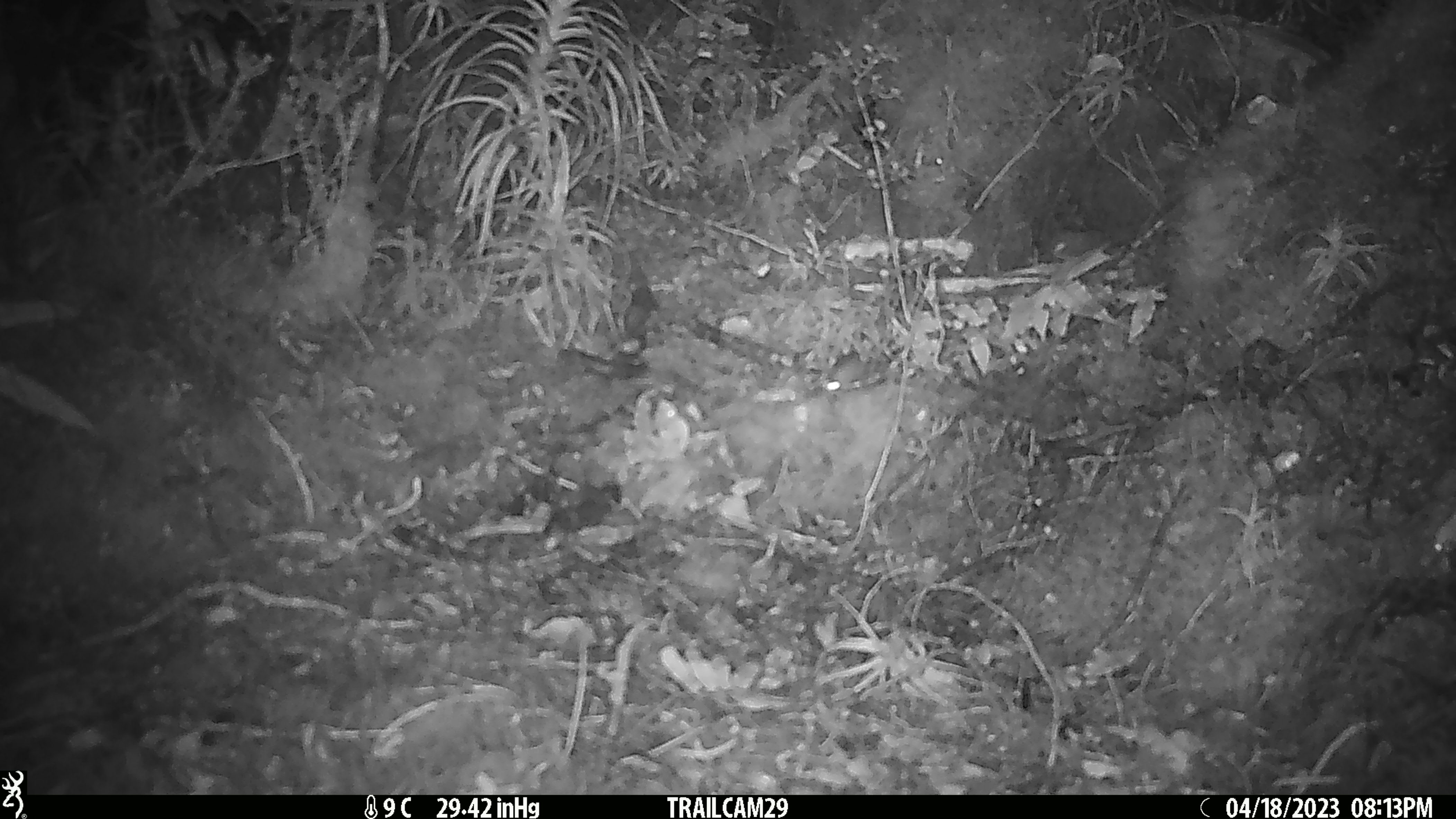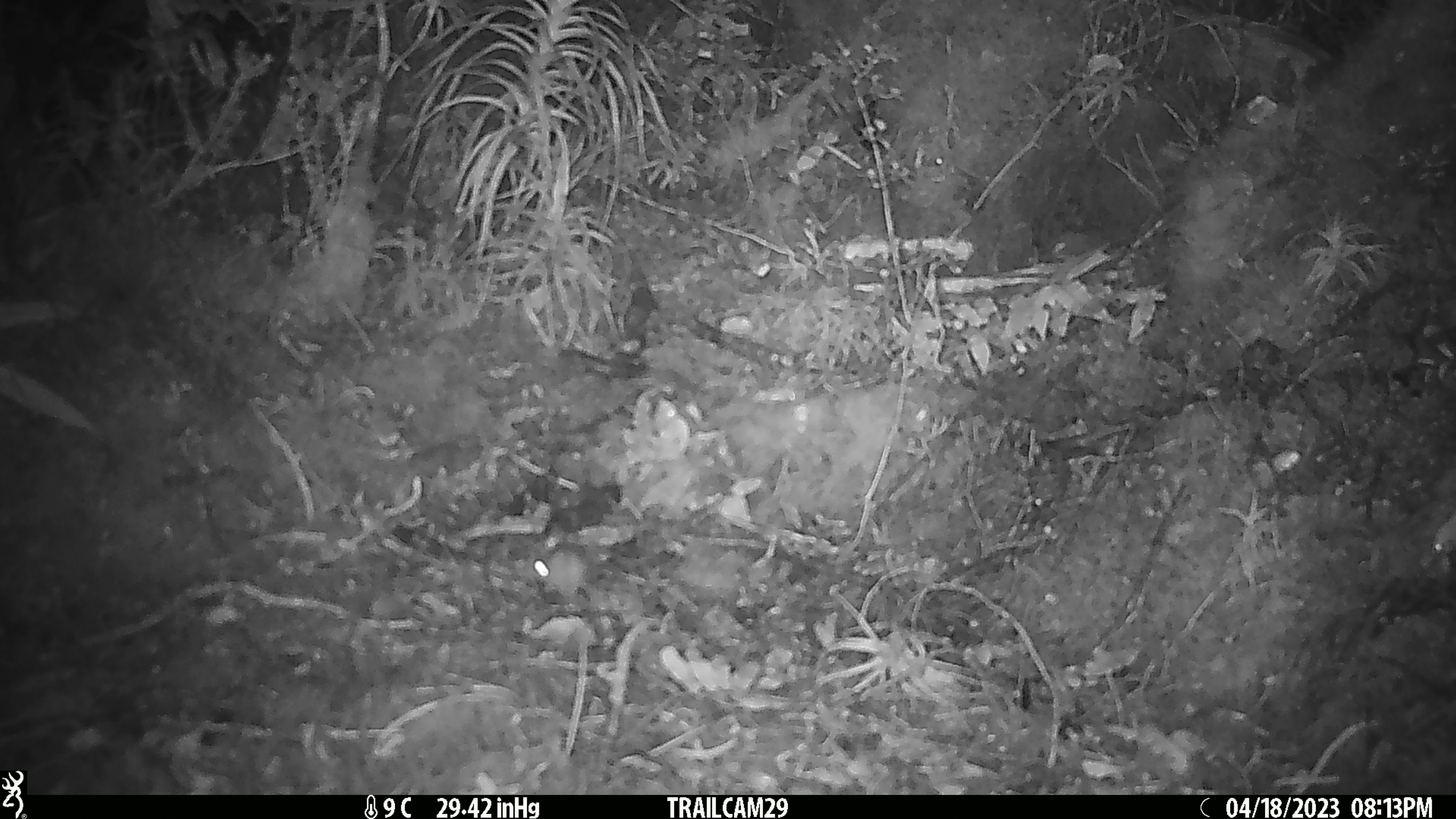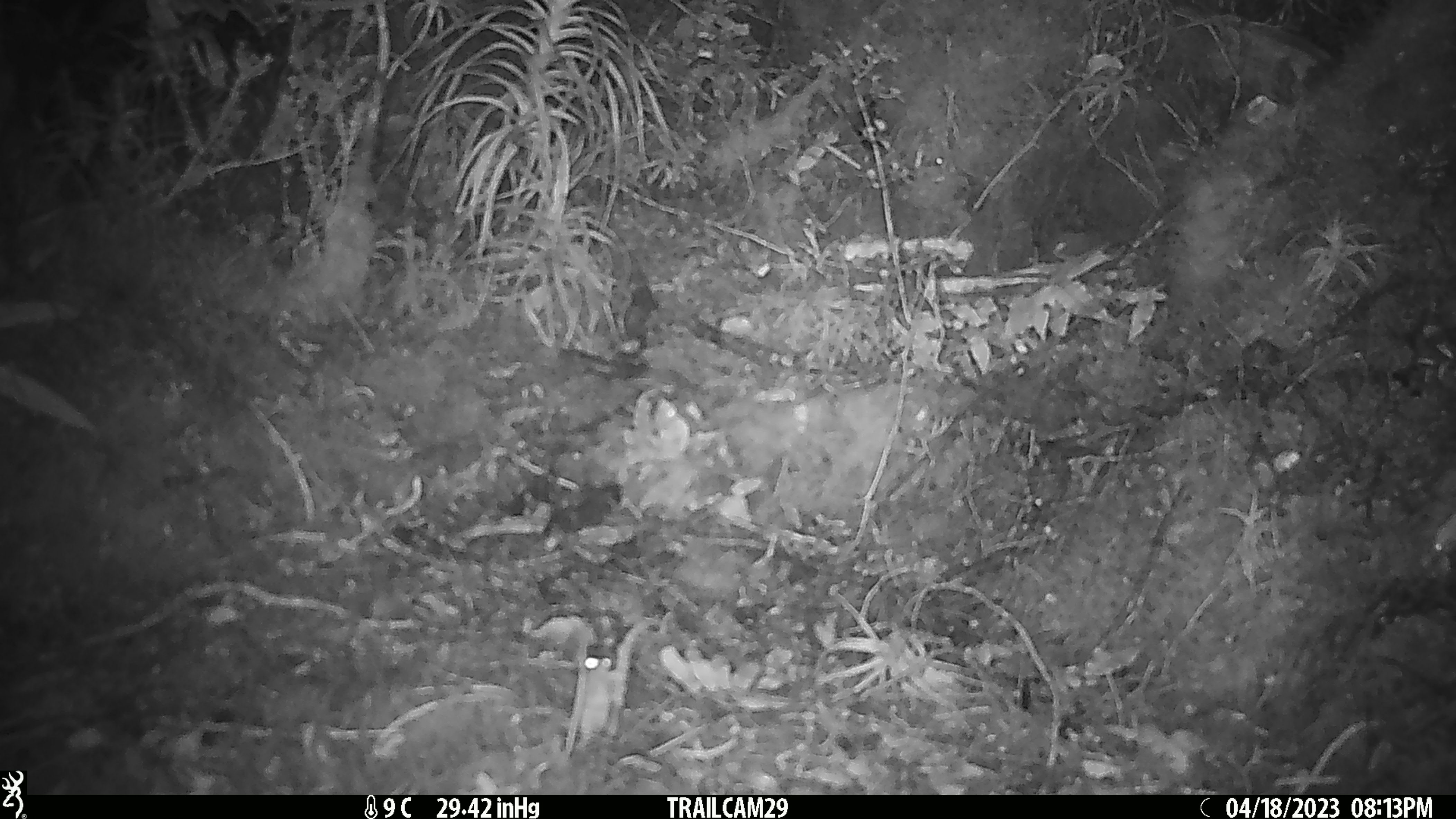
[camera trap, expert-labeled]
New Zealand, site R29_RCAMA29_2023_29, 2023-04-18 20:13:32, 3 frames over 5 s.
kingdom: Animalia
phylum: Chordata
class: Mammalia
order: Rodentia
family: Muridae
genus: Mus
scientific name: Mus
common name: mouse